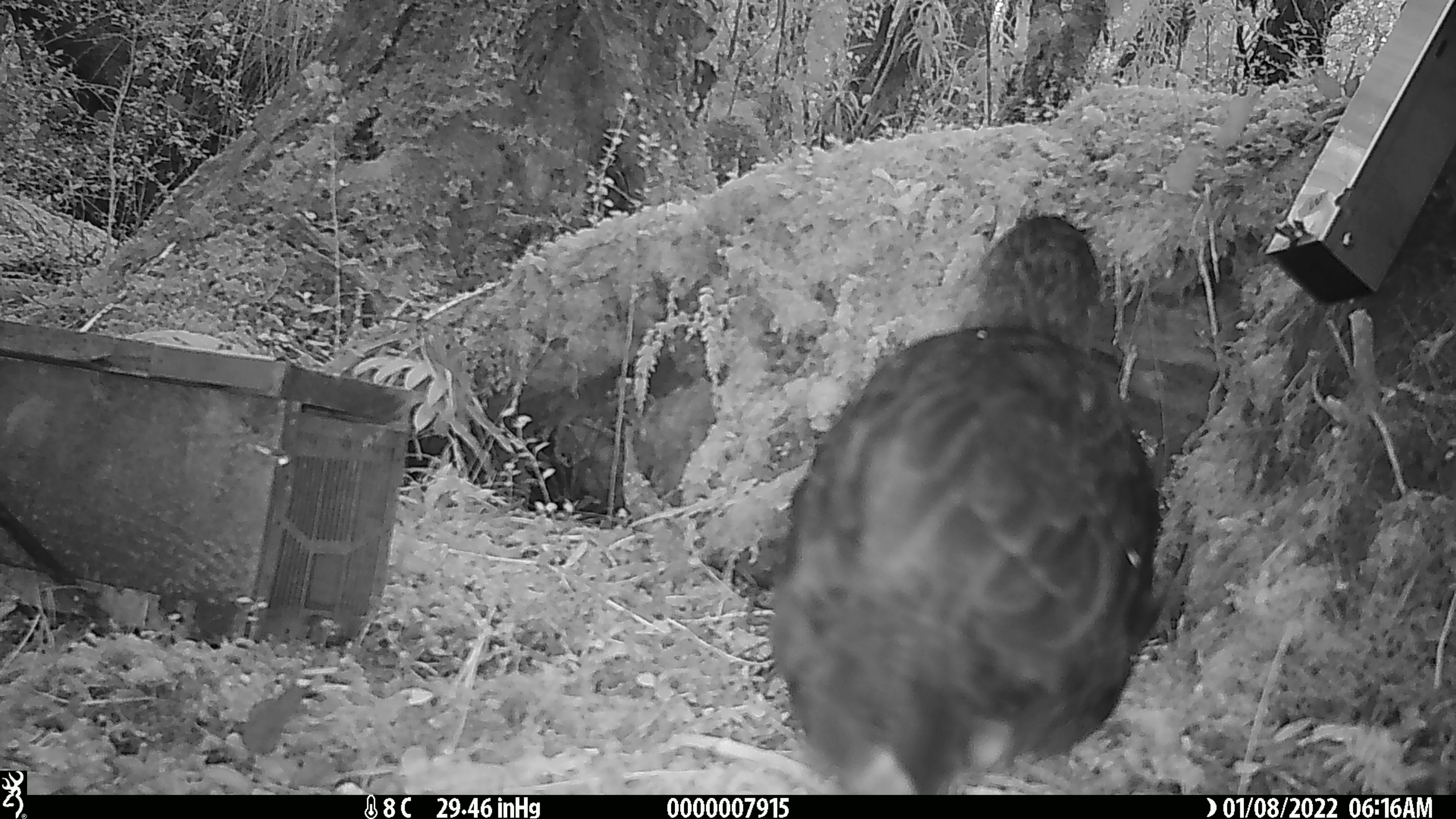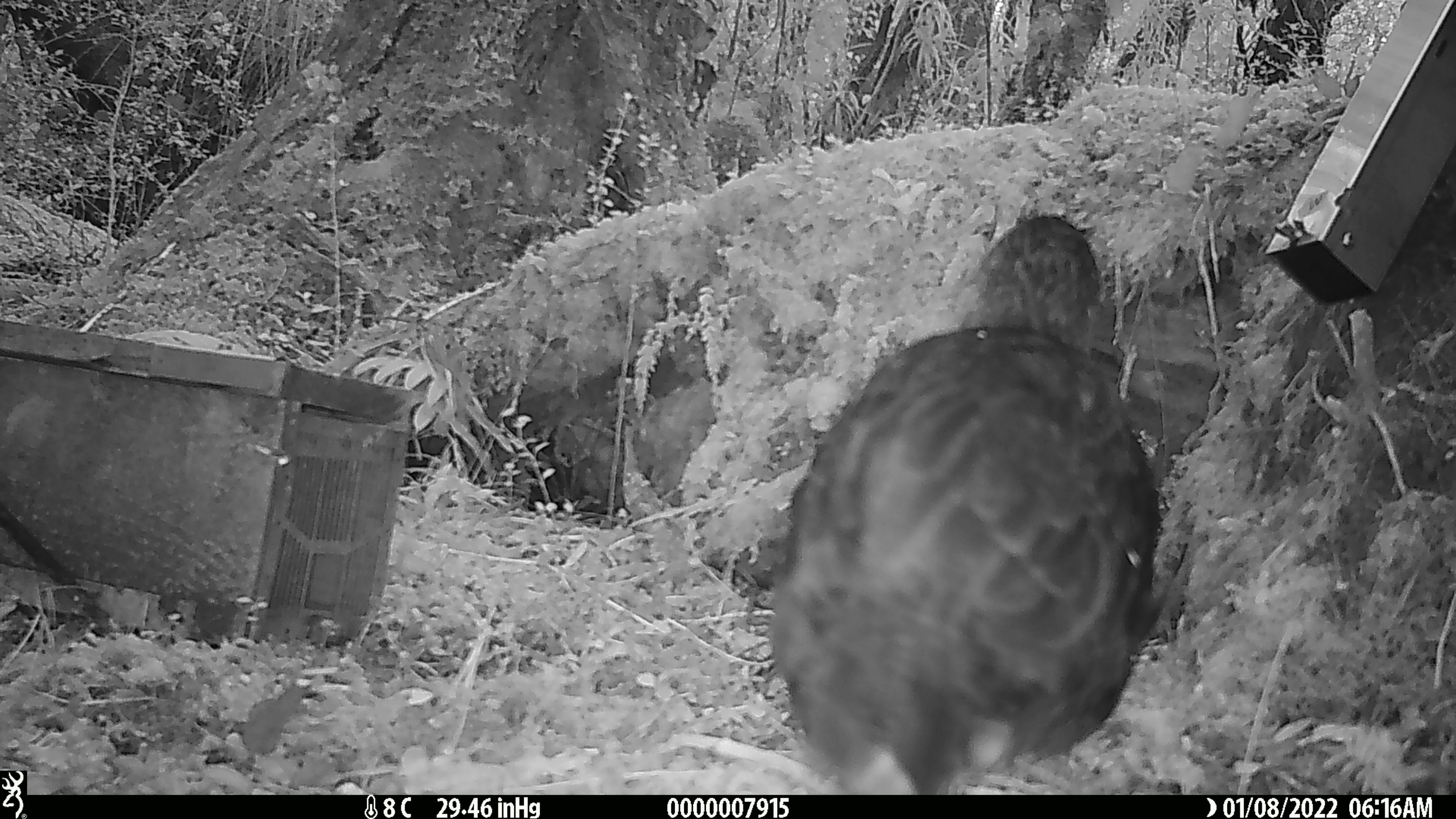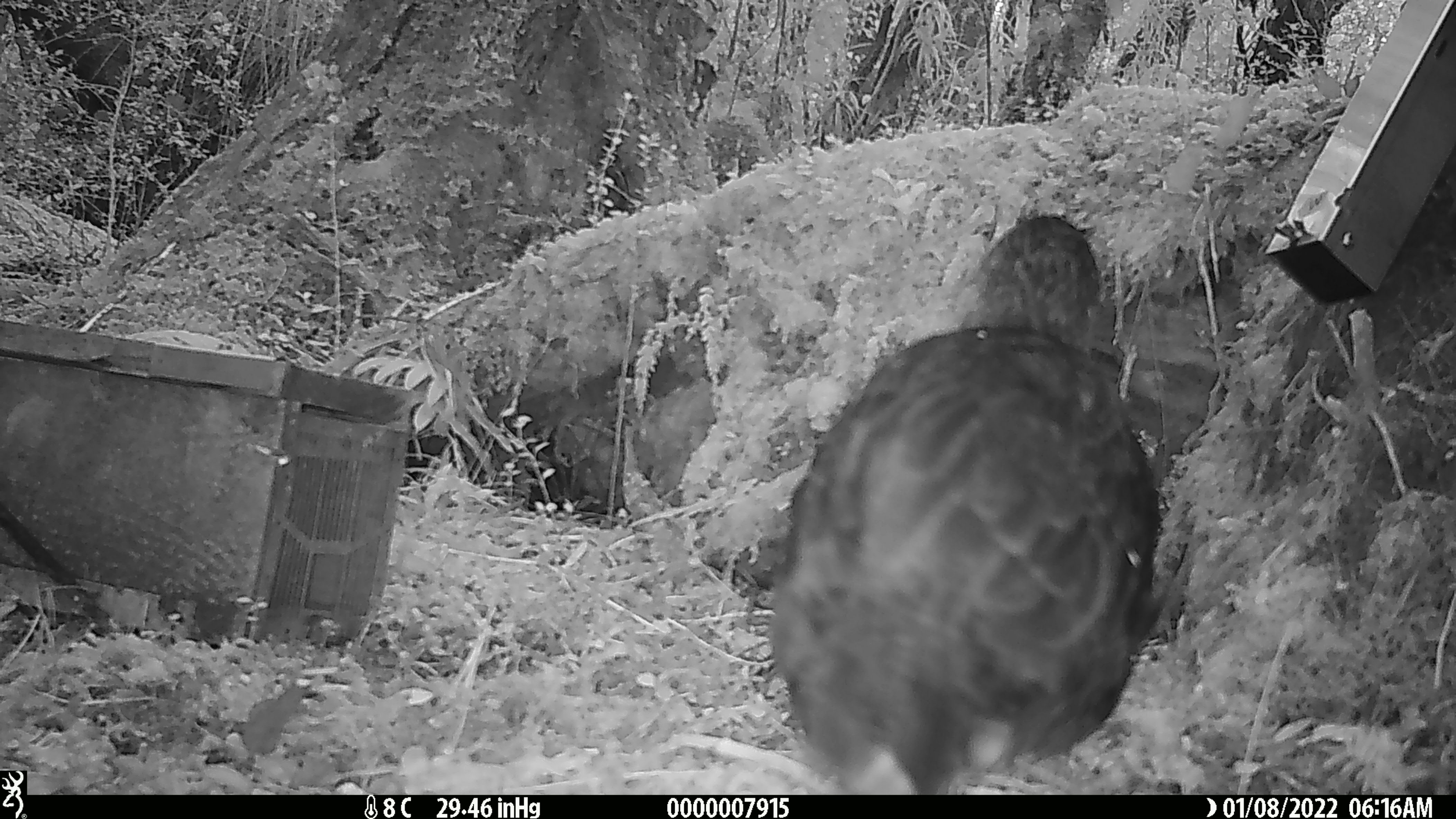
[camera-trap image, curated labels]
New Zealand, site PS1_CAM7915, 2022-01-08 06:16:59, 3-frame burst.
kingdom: Animalia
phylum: Chordata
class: Aves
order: Gruiformes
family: Rallidae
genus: Gallirallus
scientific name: Gallirallus australis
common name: weka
Weka (Gallirallus australis).